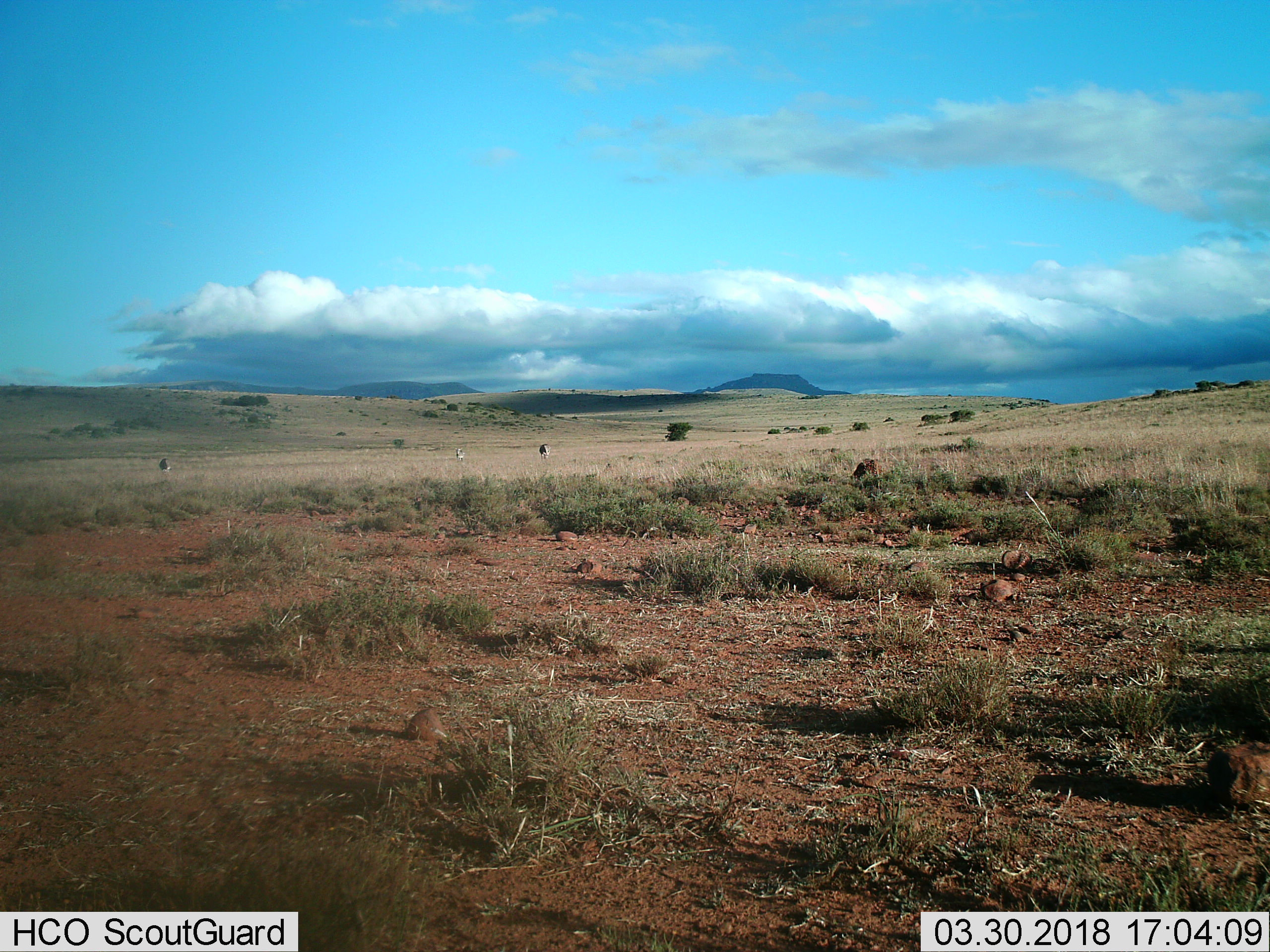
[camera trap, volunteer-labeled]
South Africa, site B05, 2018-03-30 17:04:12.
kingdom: Animalia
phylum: Chordata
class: Mammalia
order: Perissodactyla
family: Equidae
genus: Equus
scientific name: Equus zebra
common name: mountain zebra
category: zebramountain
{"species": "zebramountain (mountain zebra) (Equus zebra)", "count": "3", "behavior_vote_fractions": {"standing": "75%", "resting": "0%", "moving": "75%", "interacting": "0%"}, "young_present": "0%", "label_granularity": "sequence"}